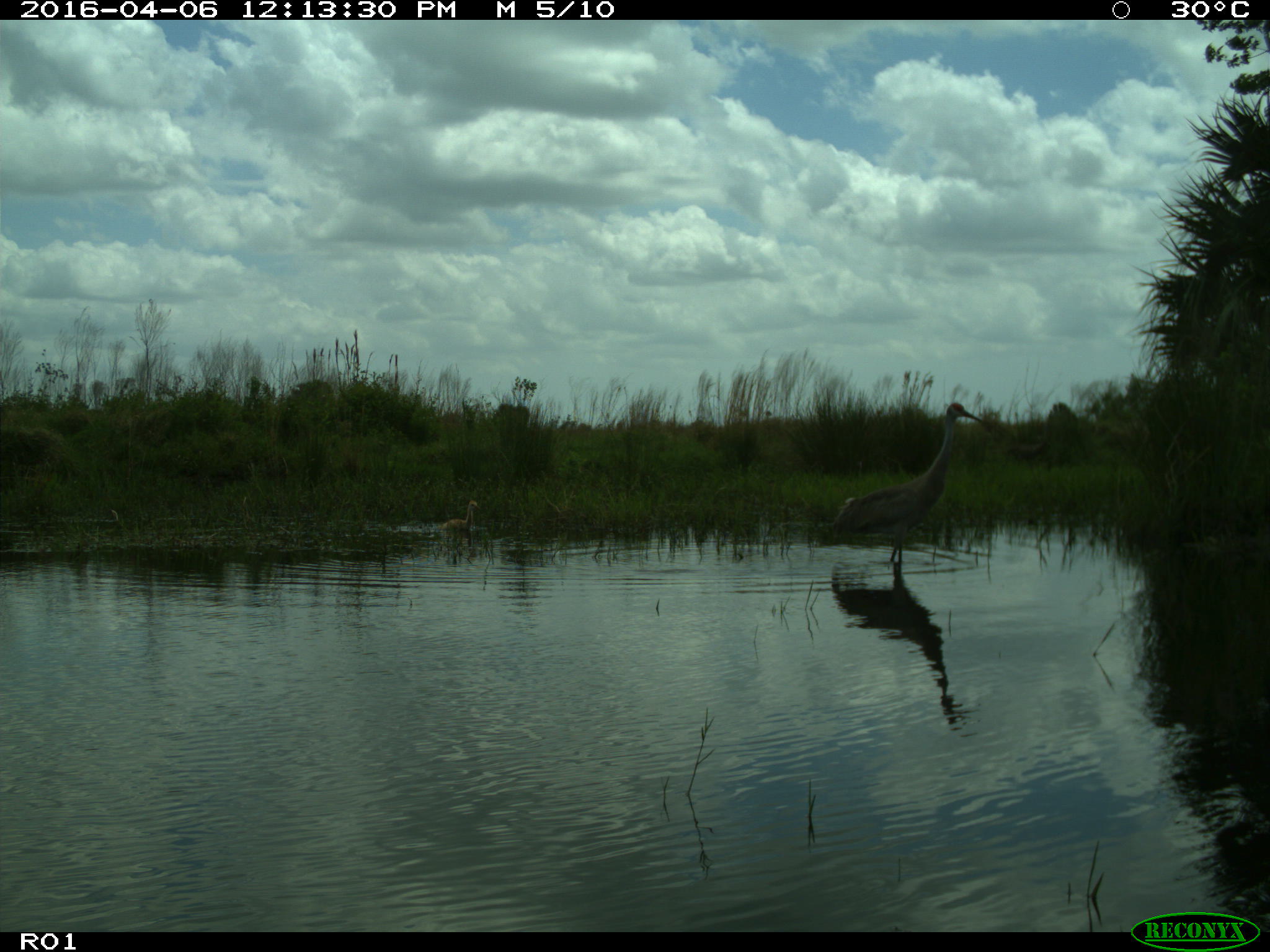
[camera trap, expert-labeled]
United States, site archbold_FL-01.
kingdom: Animalia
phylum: Chordata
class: Aves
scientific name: Aves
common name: birds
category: unidentified bird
Unidentified bird (birds) (Aves).